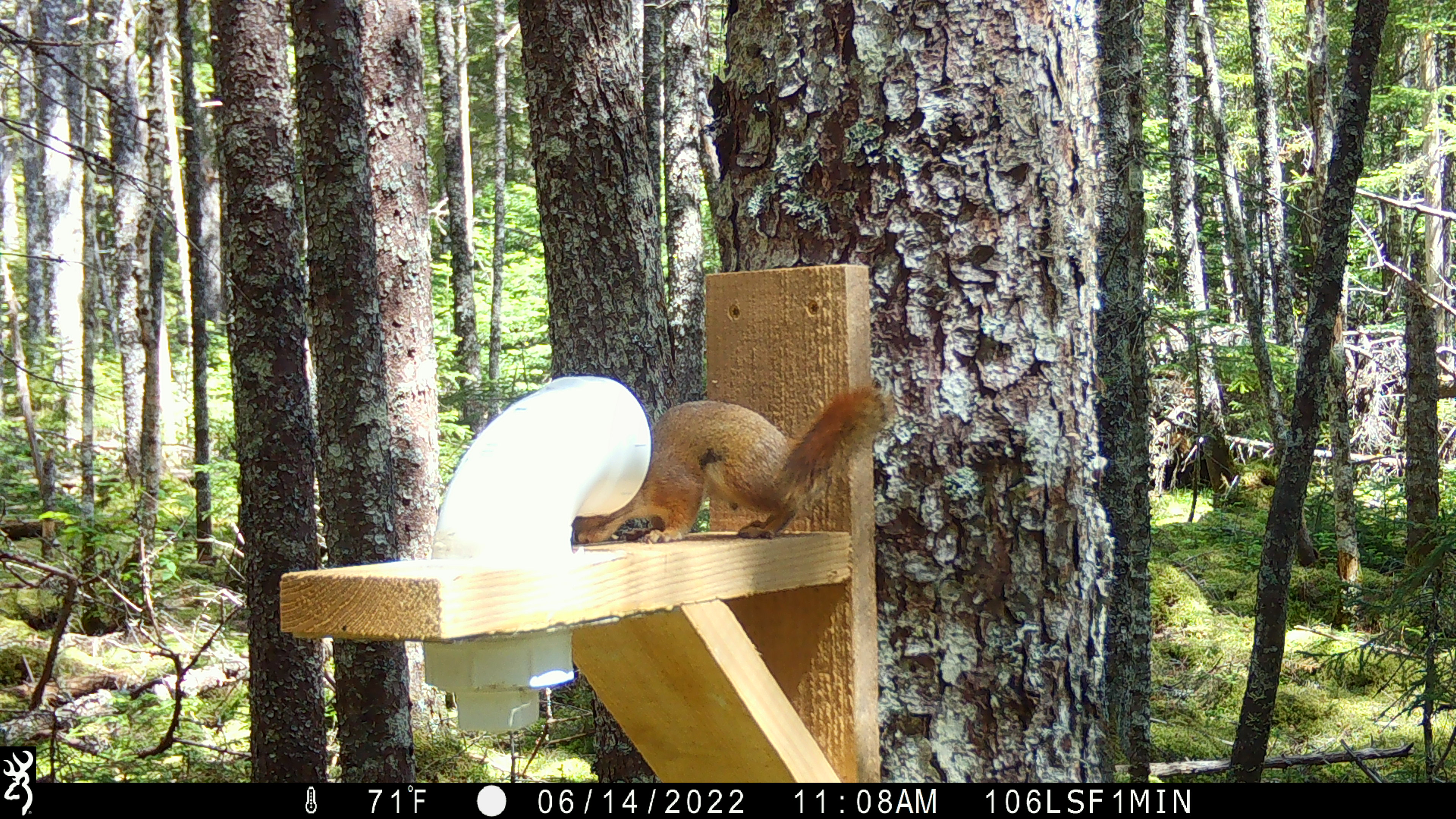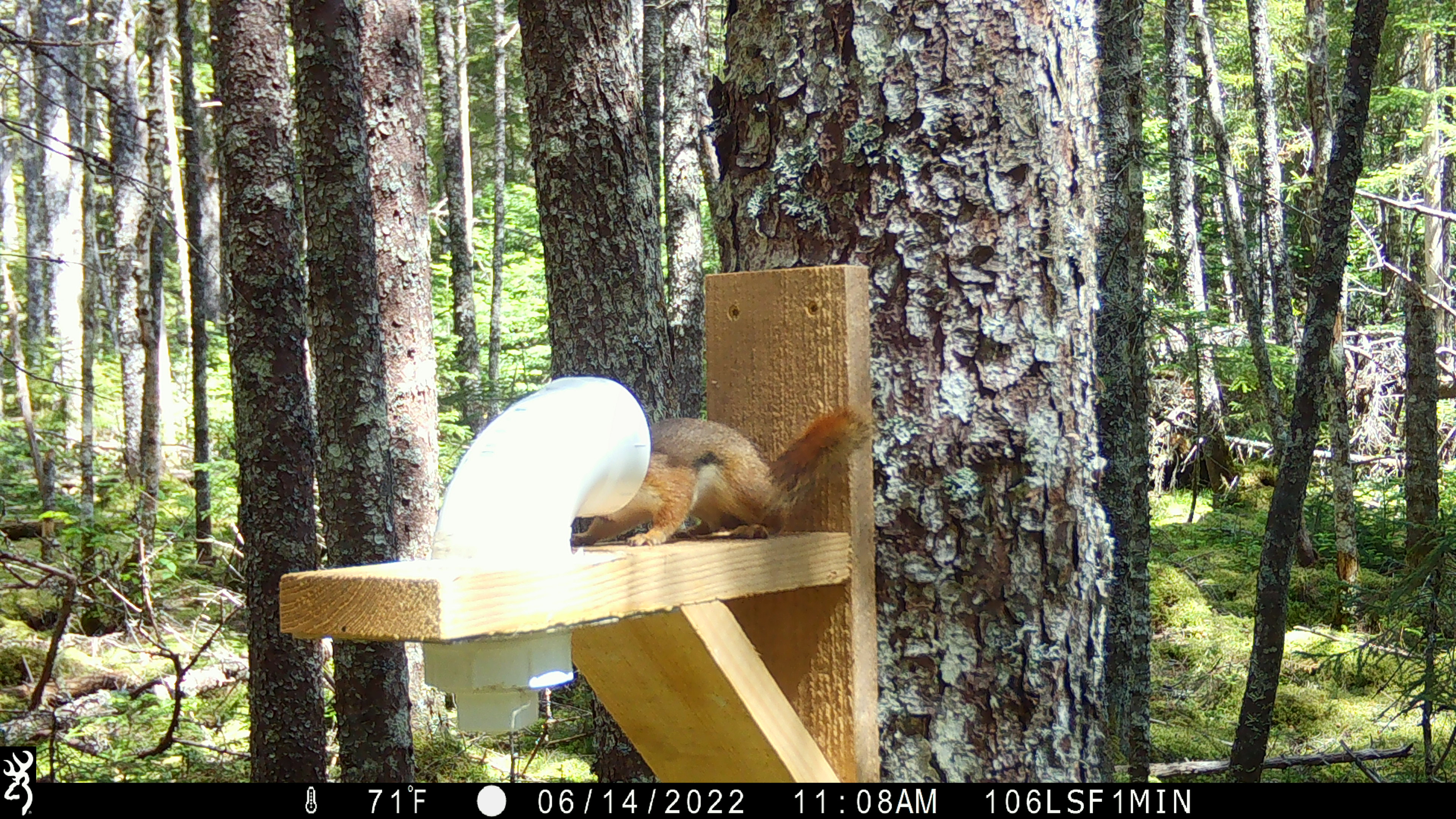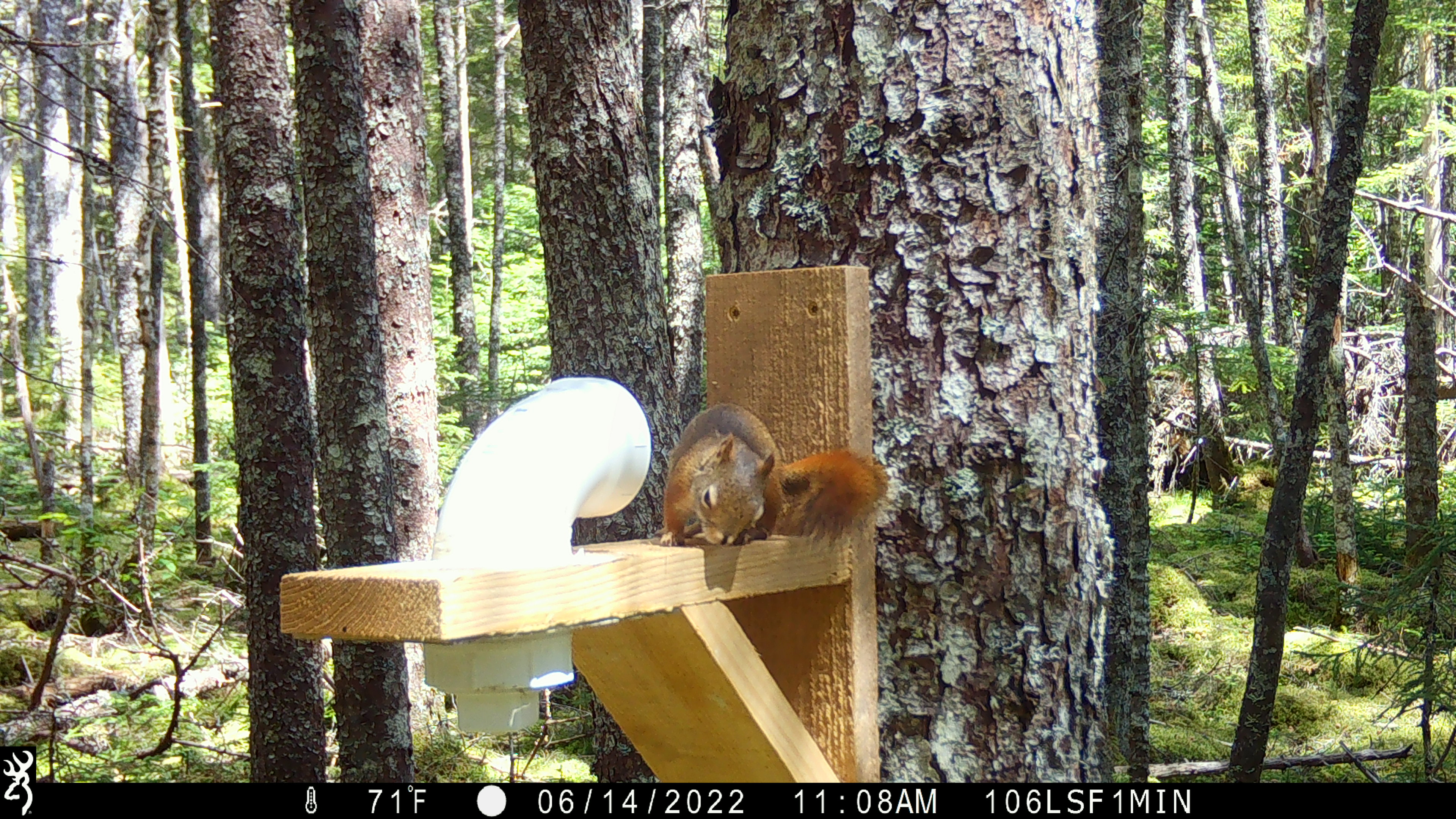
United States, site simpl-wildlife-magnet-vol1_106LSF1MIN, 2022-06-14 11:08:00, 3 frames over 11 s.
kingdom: Animalia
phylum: Chordata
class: Mammalia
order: Rodentia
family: Sciuridae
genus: Tamiasciurus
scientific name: Tamiasciurus hudsonicus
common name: red squirrel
Red squirrel (Tamiasciurus hudsonicus).